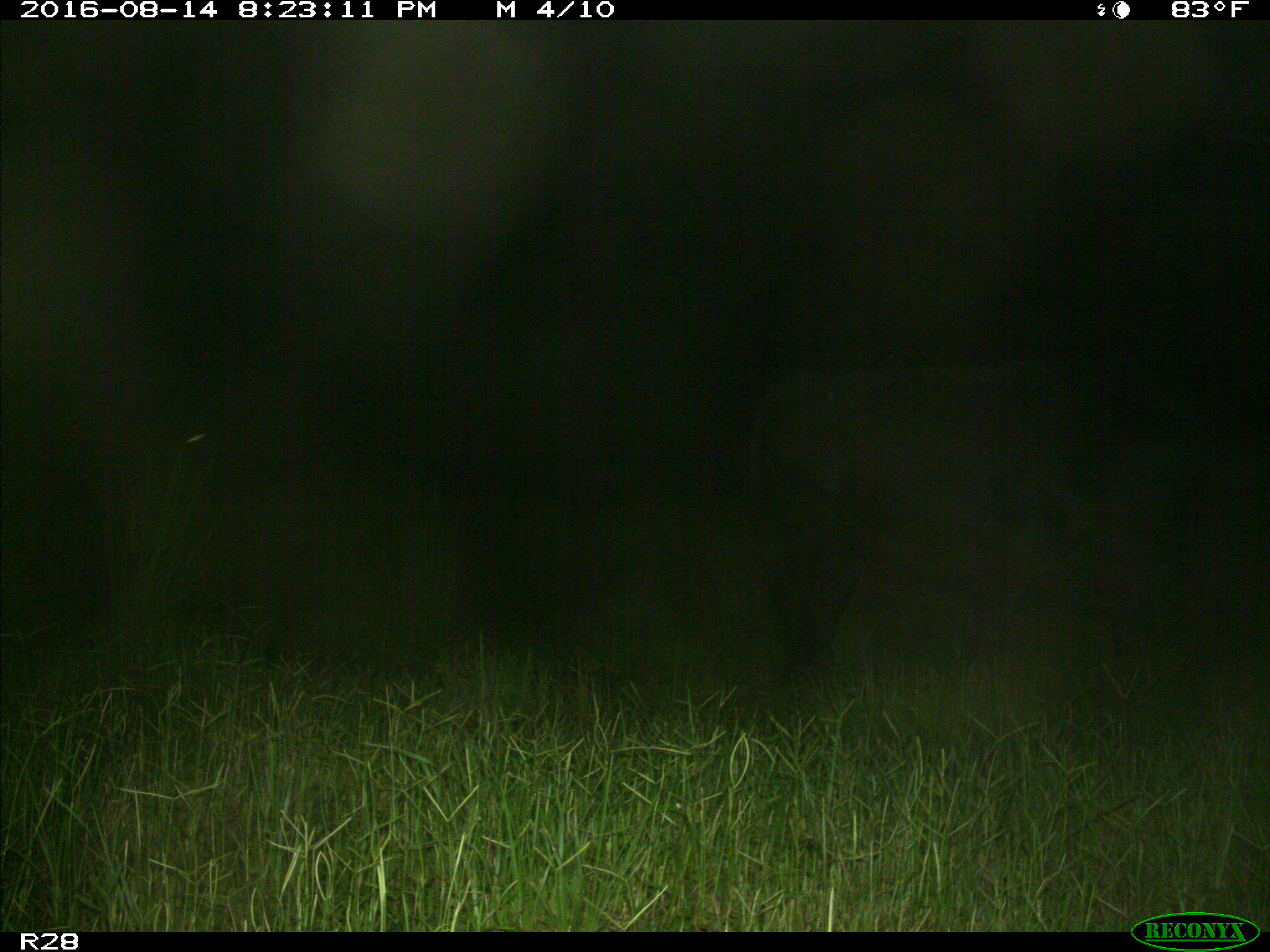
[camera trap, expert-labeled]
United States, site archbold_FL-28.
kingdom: Animalia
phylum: Chordata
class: Mammalia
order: Artiodactyla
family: Bovidae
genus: Bos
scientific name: Bos taurus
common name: domestic cow